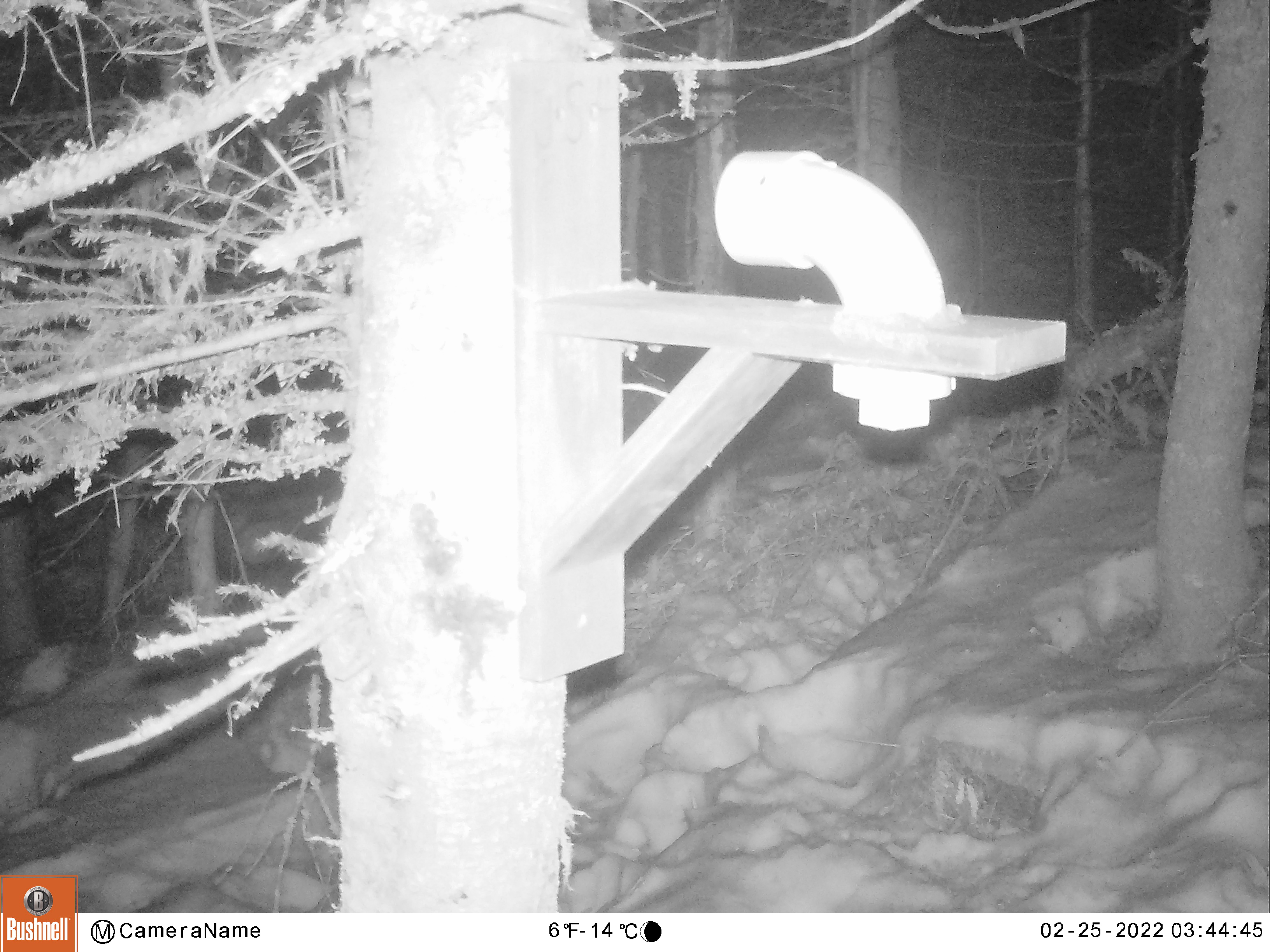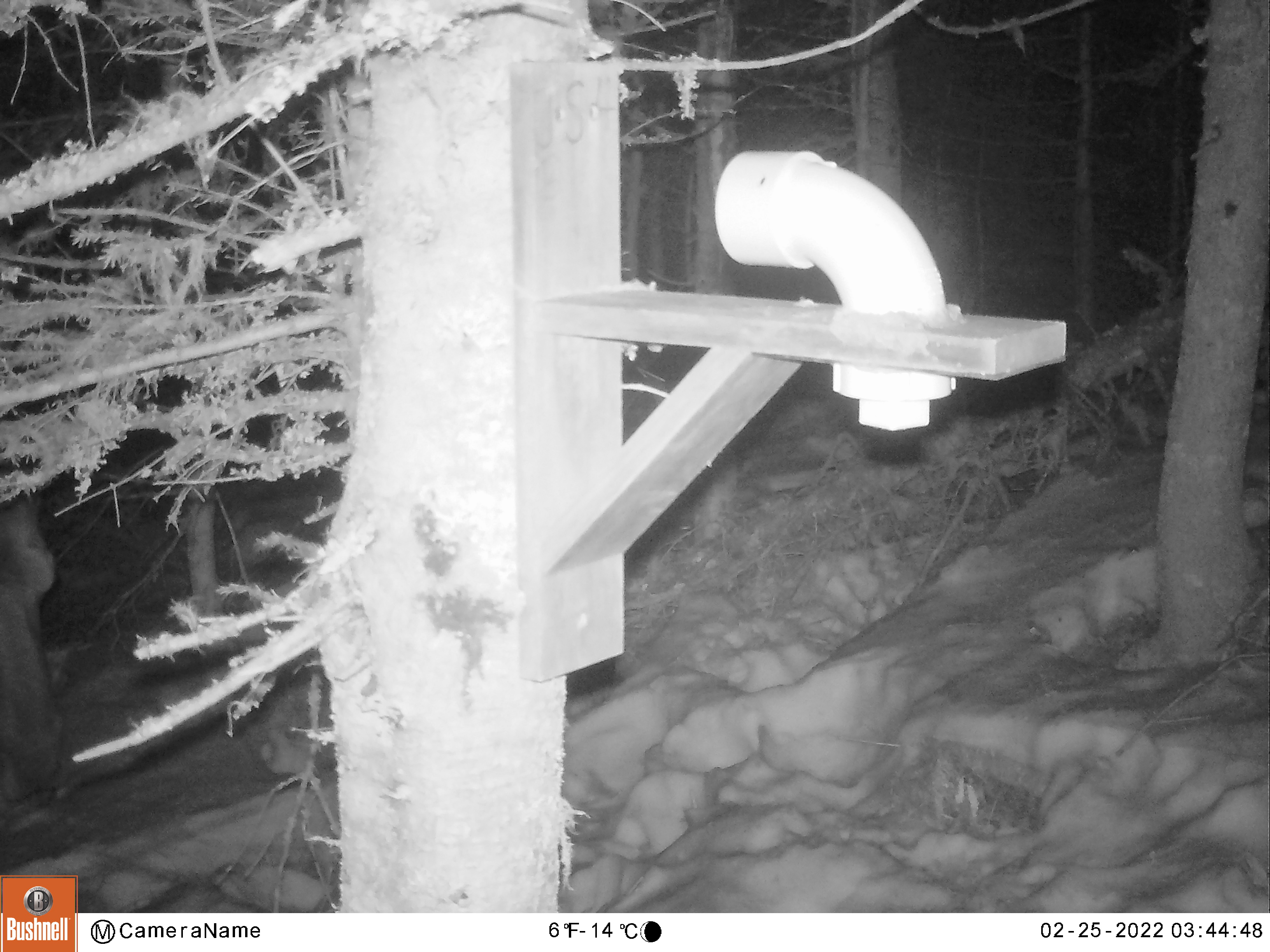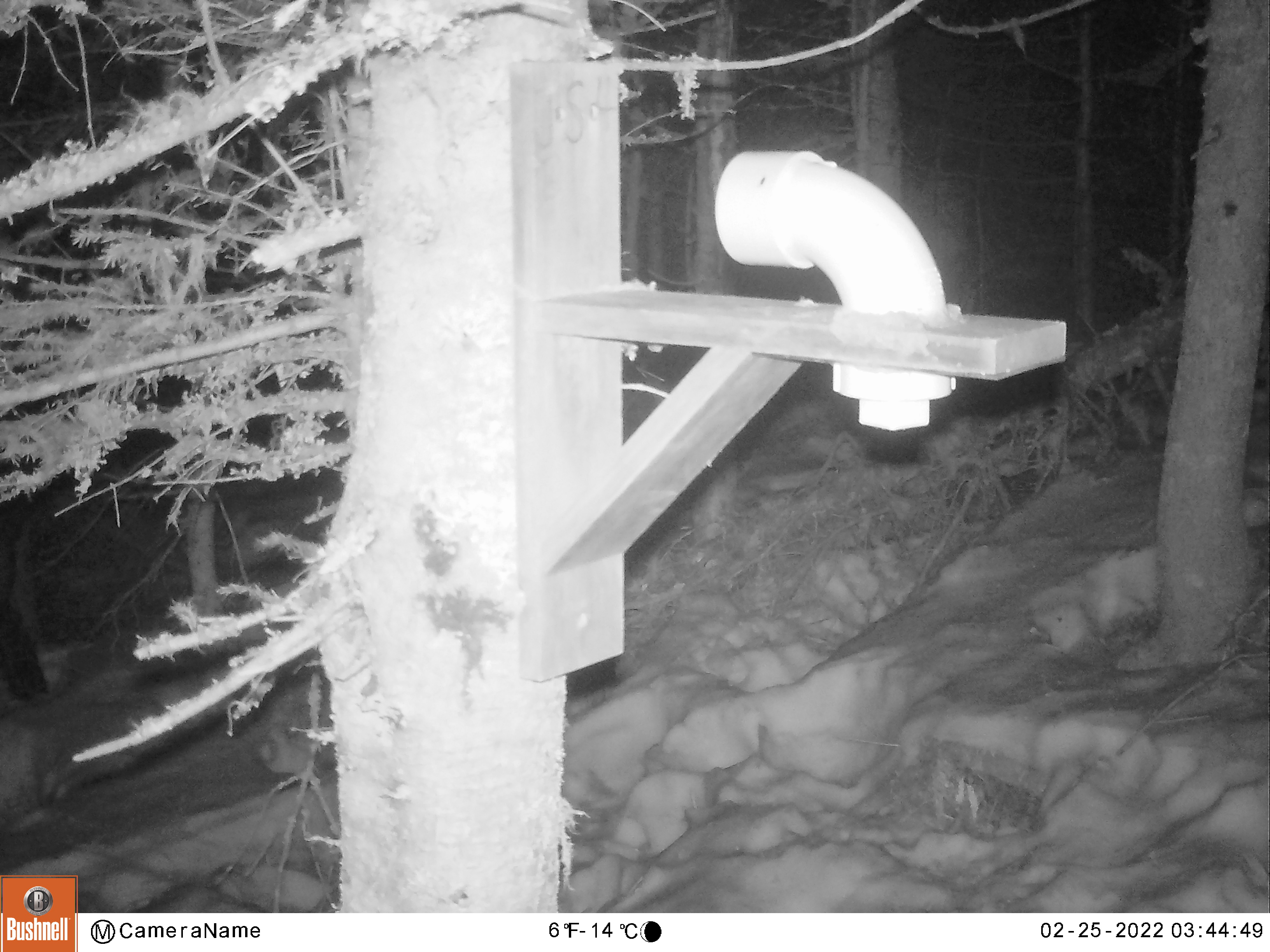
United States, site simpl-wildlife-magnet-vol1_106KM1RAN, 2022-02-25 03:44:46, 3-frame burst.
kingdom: Animalia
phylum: Chordata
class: Mammalia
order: Artiodactyla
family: Cervidae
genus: Alces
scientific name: Alces alces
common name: moose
Moose (Alces alces).